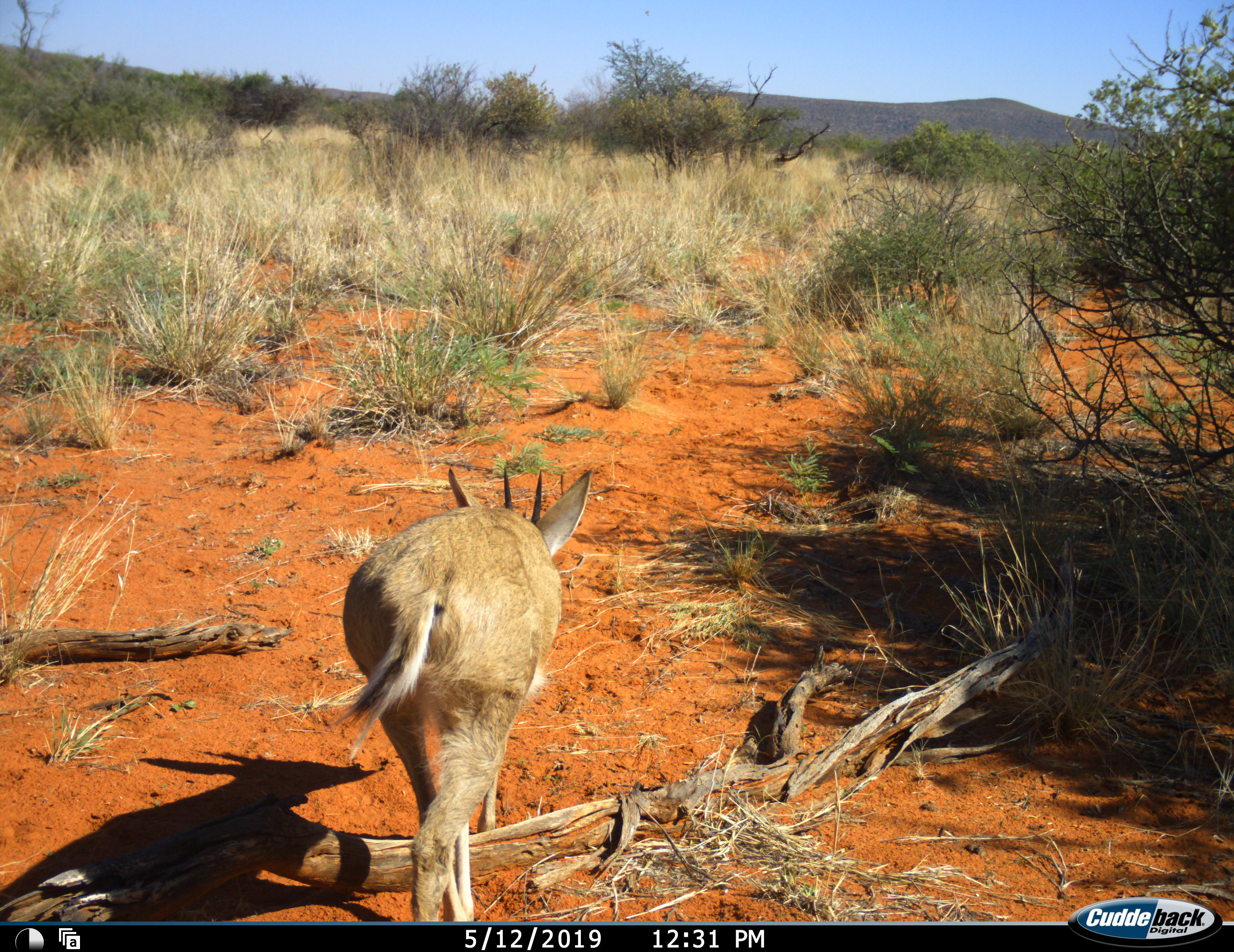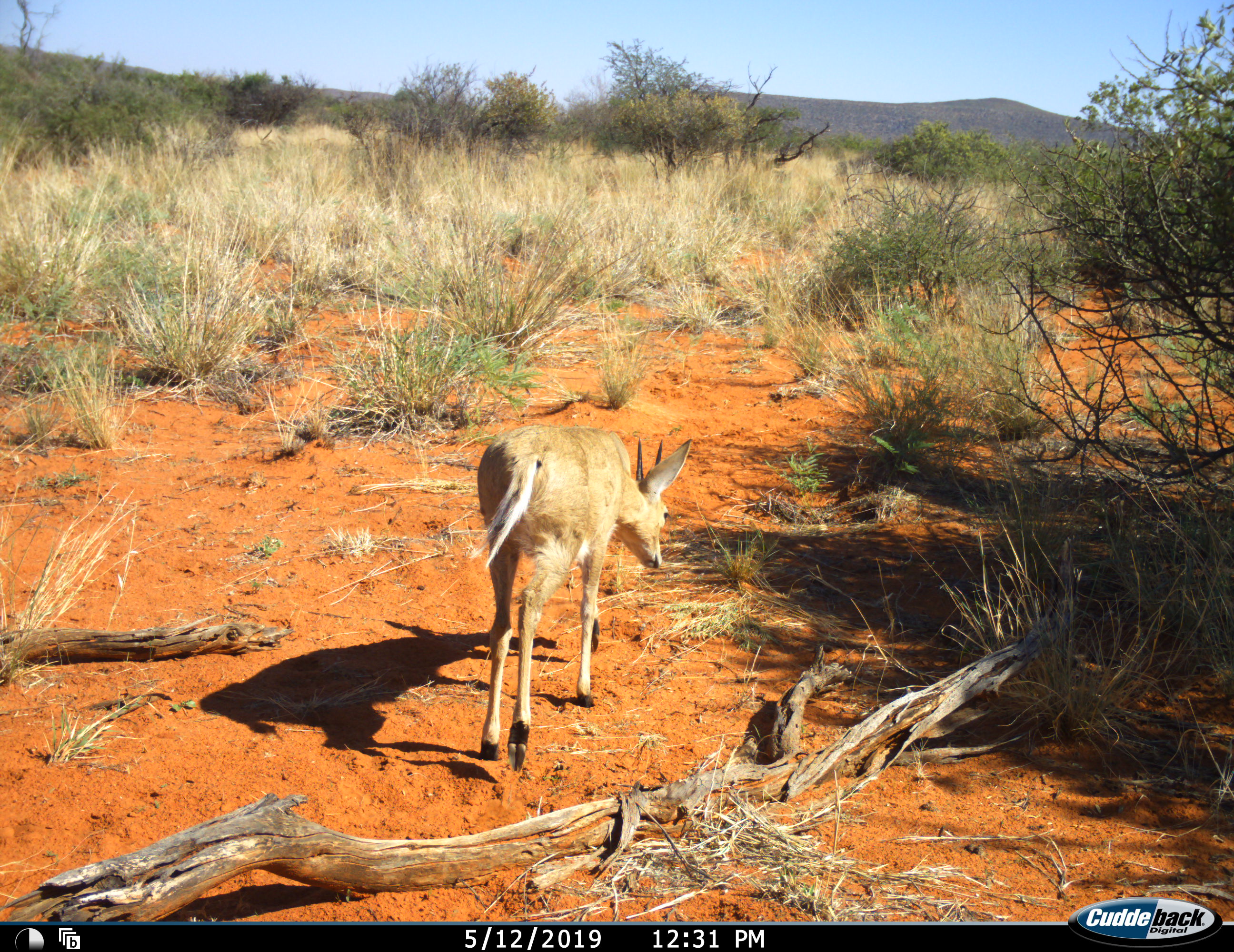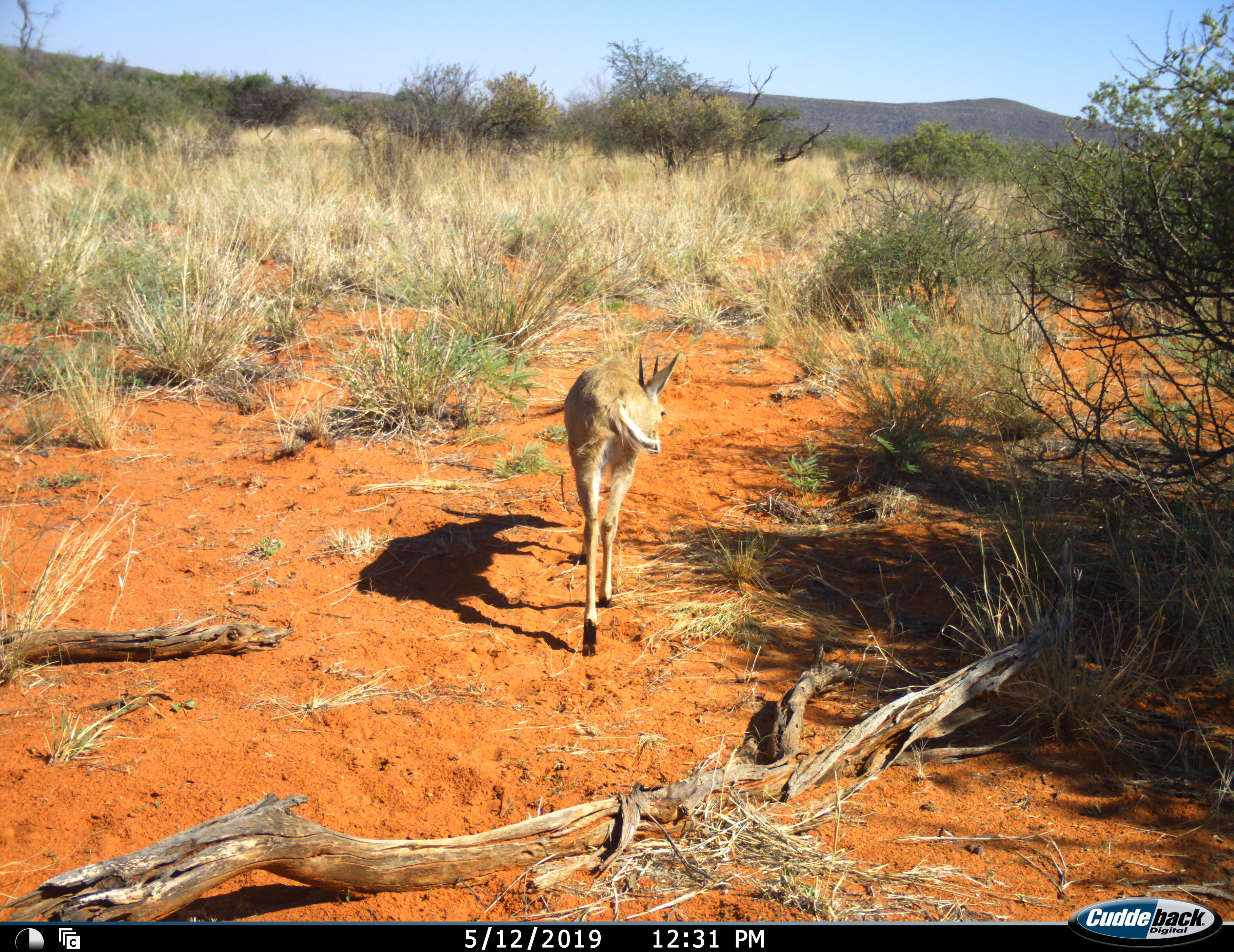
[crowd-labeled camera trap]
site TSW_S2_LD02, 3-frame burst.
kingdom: Animalia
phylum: Chordata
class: Mammalia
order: Artiodactyla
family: Bovidae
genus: Sylvicapra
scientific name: Sylvicapra grimmia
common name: common duiker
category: duikercommongrey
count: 1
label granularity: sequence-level